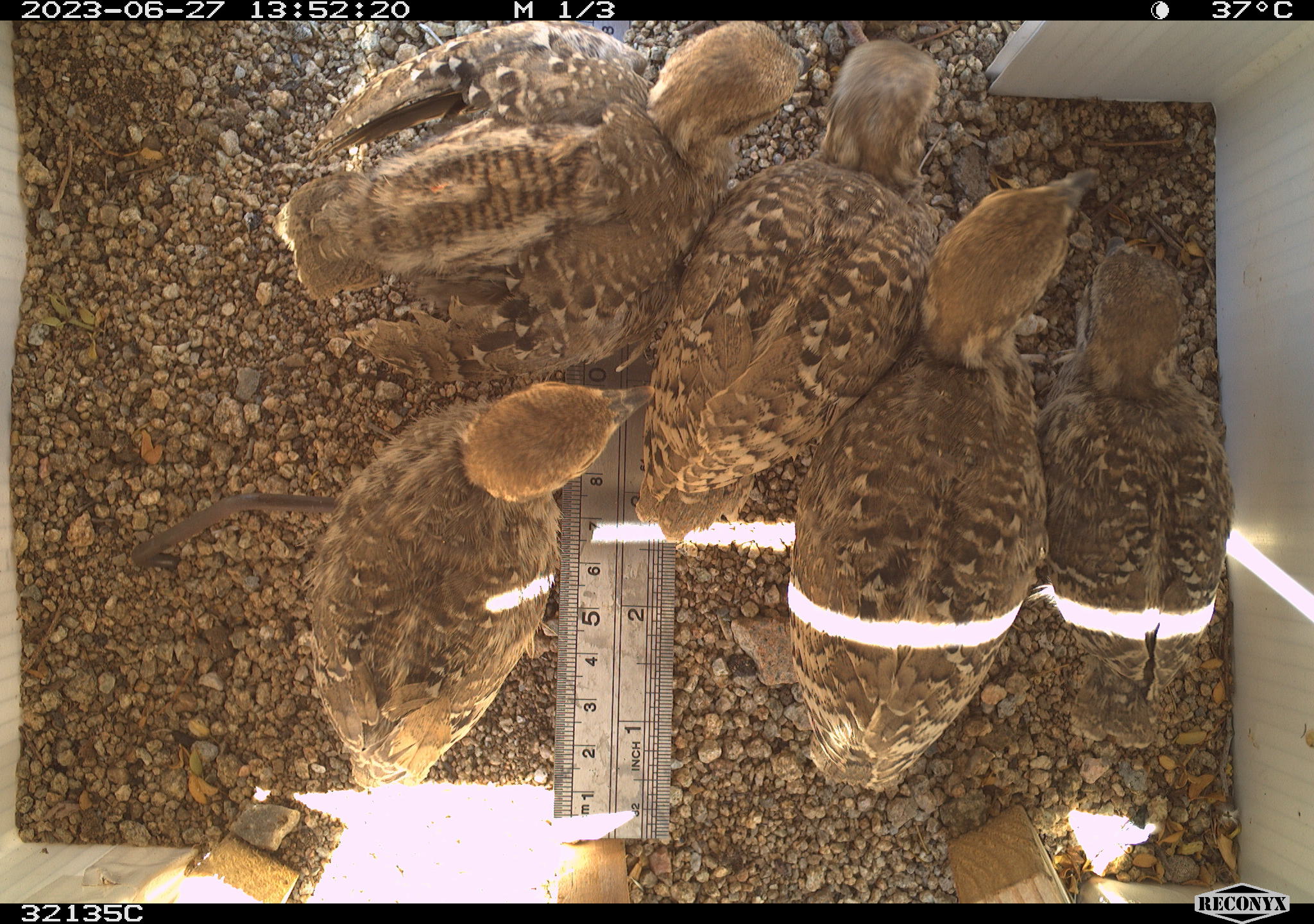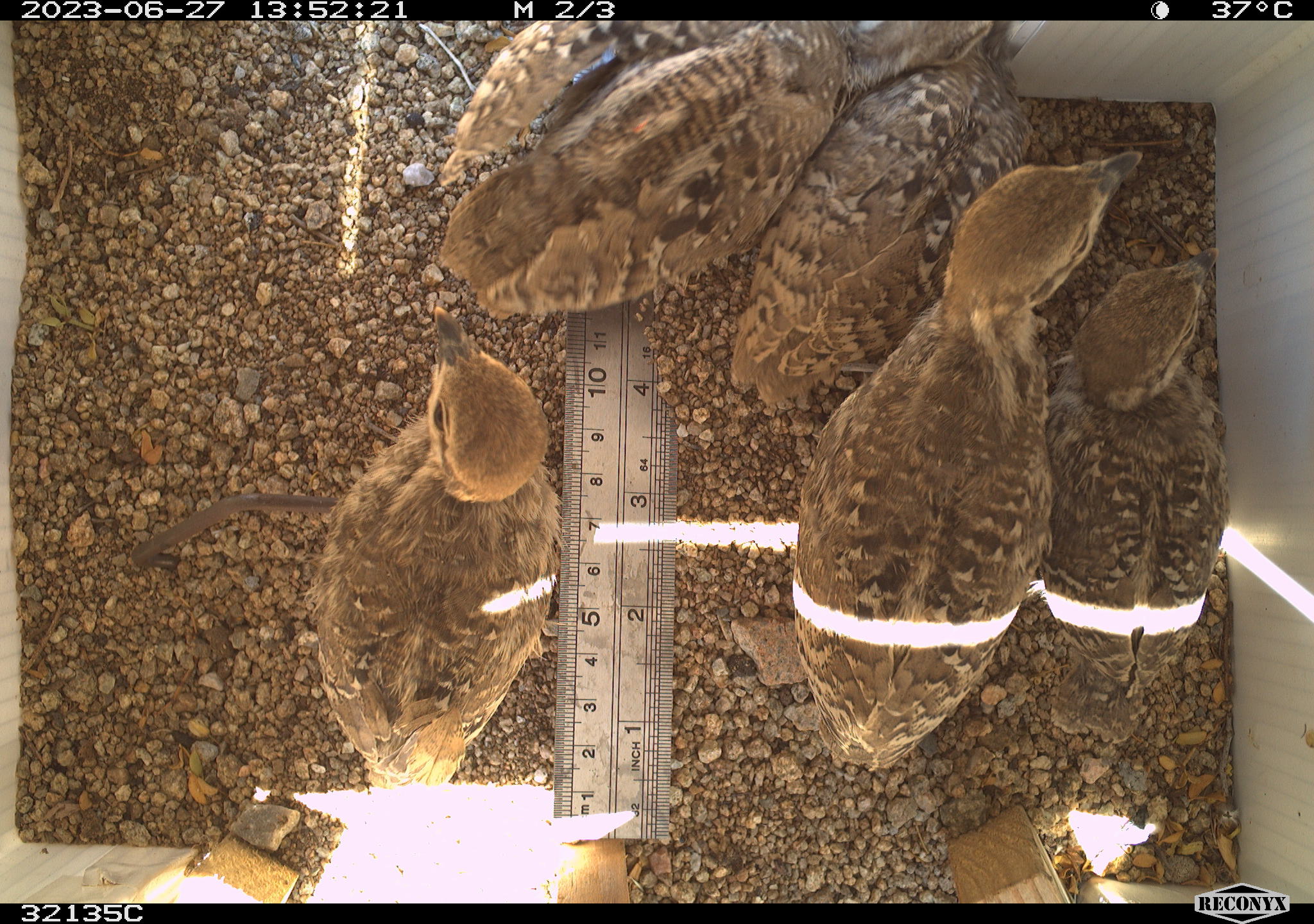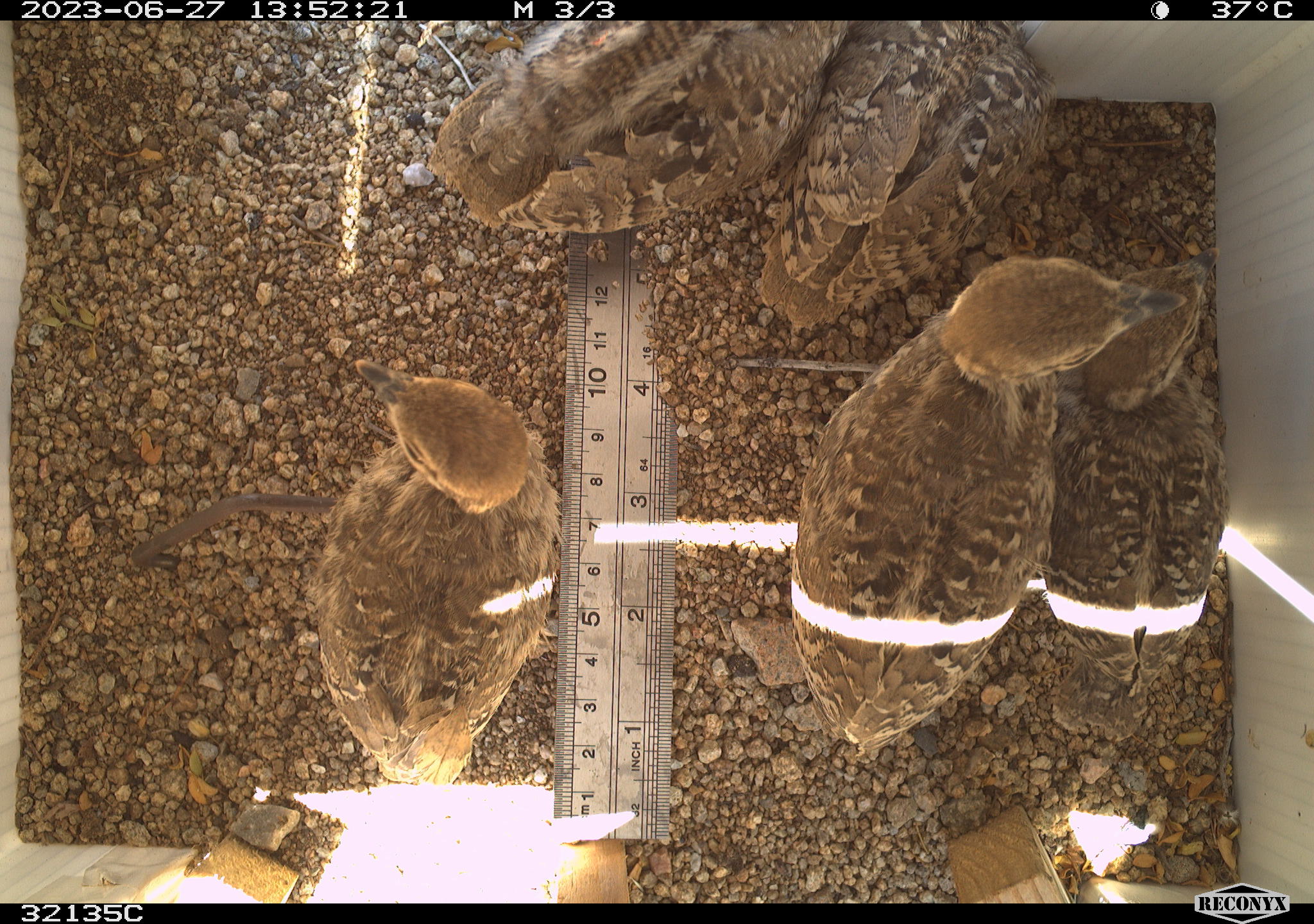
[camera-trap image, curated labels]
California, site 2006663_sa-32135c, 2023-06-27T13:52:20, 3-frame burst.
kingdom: Animalia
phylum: Chordata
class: Aves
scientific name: Aves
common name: bird